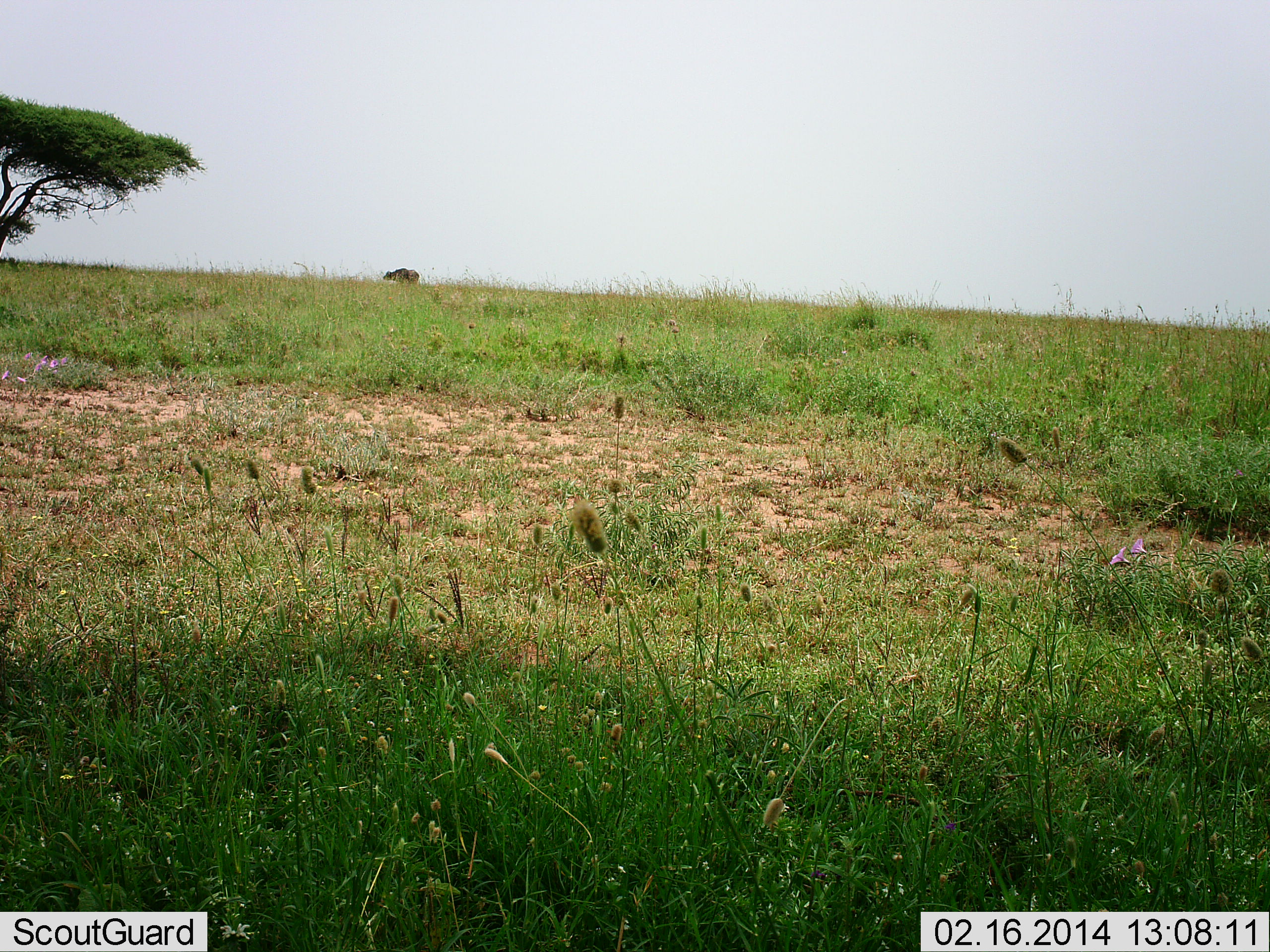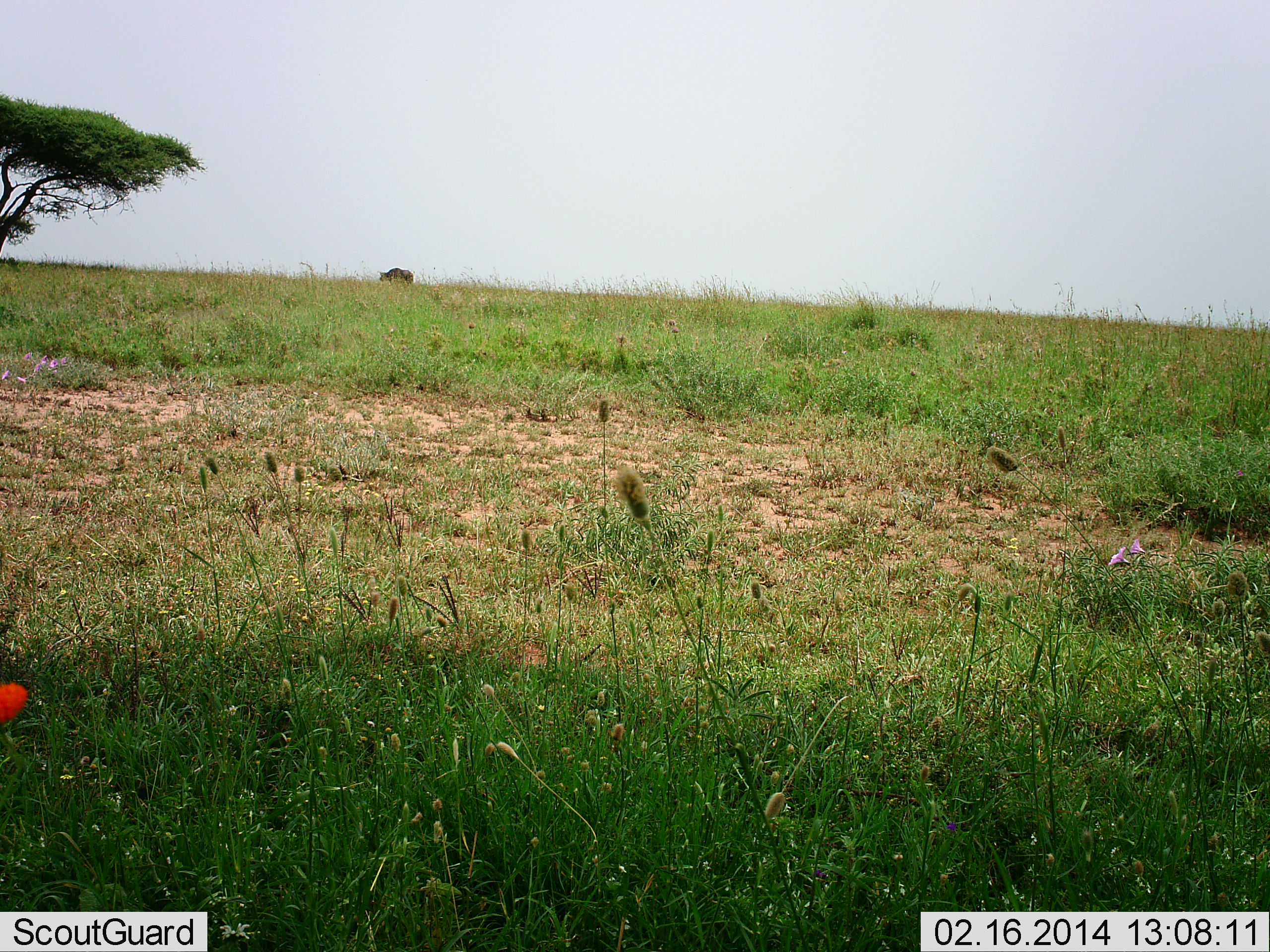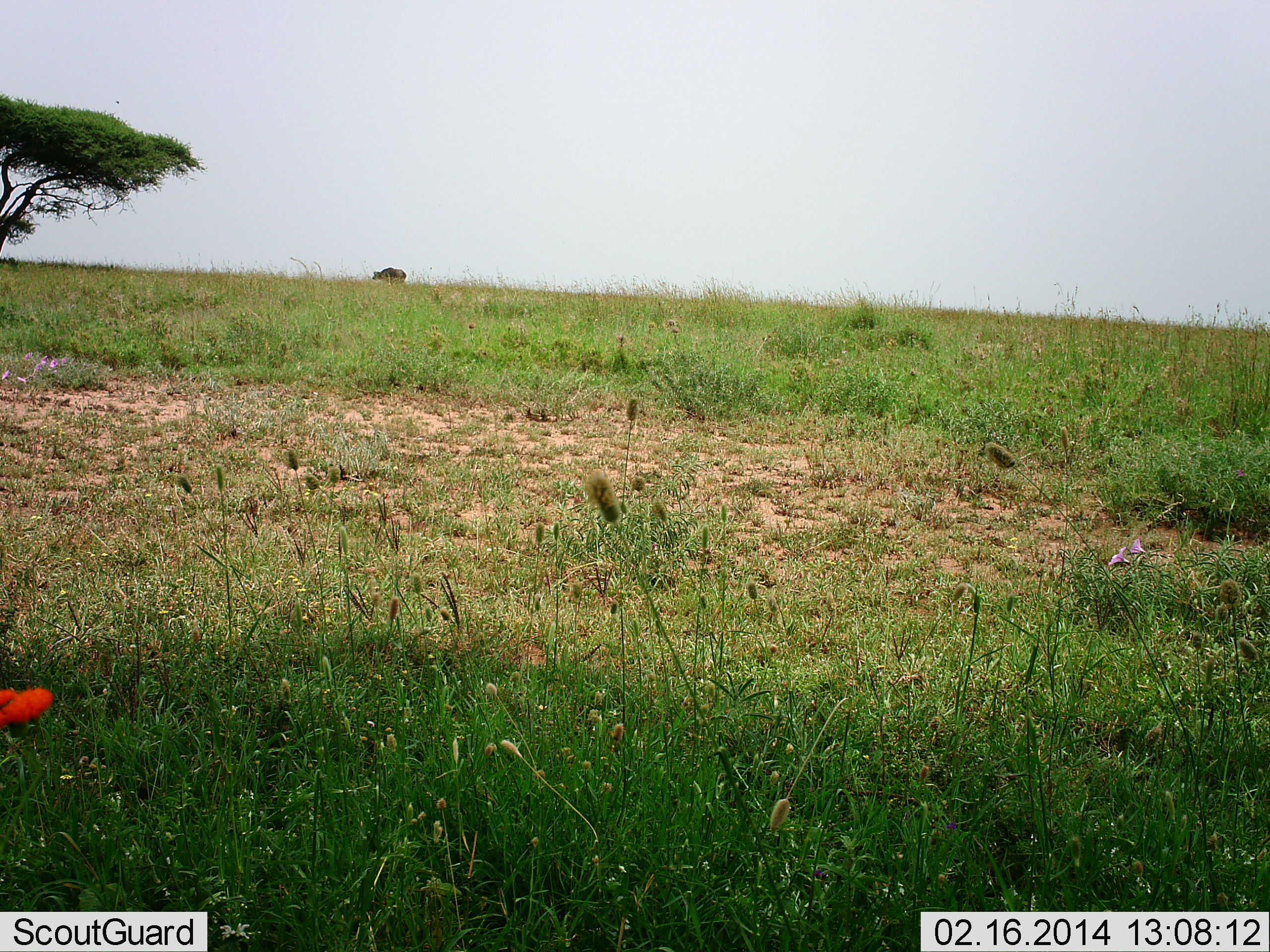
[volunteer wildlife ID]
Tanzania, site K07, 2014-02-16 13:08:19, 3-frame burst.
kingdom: Animalia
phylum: Chordata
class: Mammalia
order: Artiodactyla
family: Bovidae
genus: Syncerus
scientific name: Syncerus caffer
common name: cape buffalo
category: buffalo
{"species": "buffalo (cape buffalo) (Syncerus caffer)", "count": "1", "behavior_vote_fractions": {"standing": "0%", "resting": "0%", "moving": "80%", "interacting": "0%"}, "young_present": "0%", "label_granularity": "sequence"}